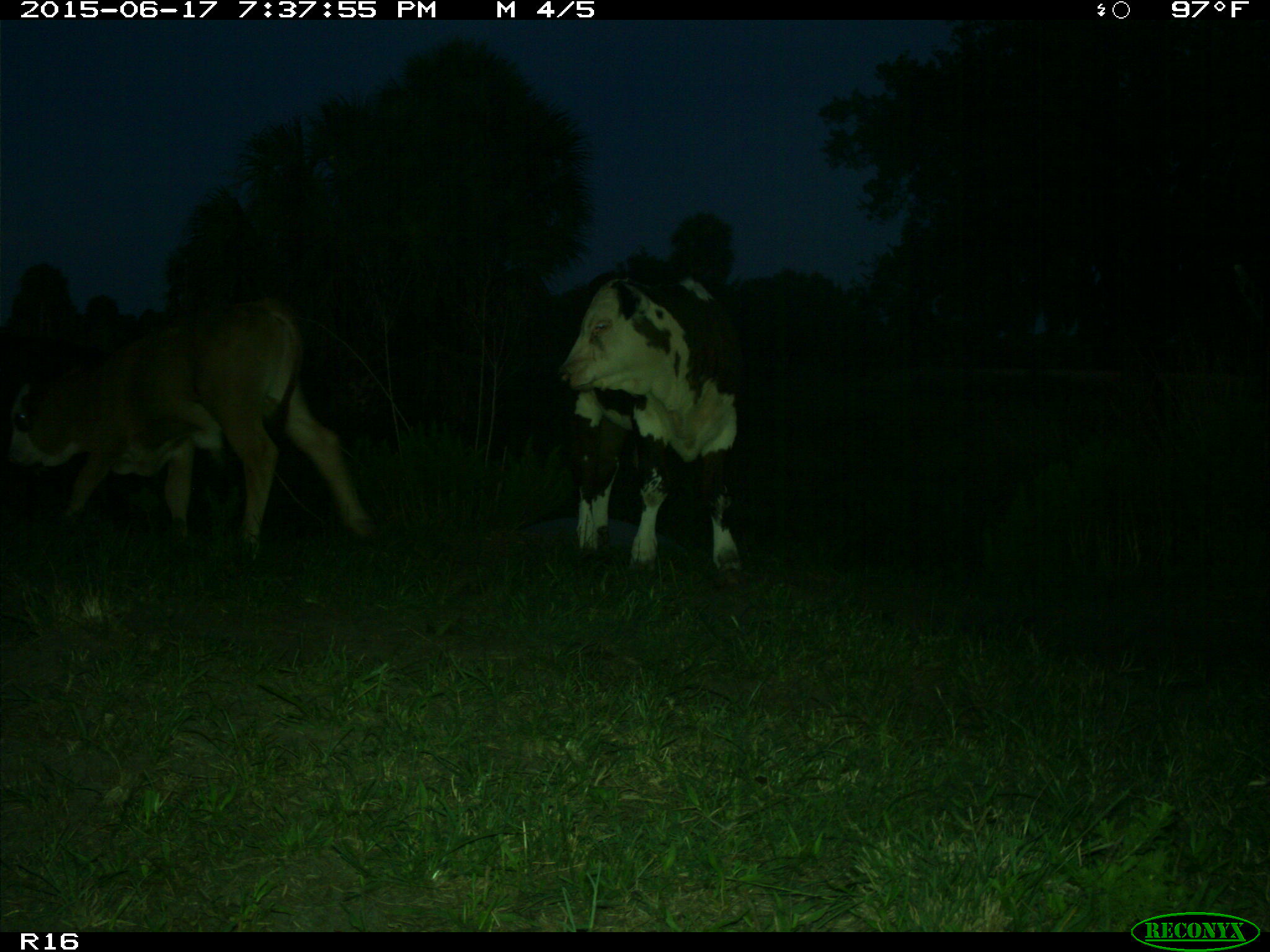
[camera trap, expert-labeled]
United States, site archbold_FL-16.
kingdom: Animalia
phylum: Chordata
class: Mammalia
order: Artiodactyla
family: Bovidae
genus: Bos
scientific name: Bos taurus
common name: domestic cow